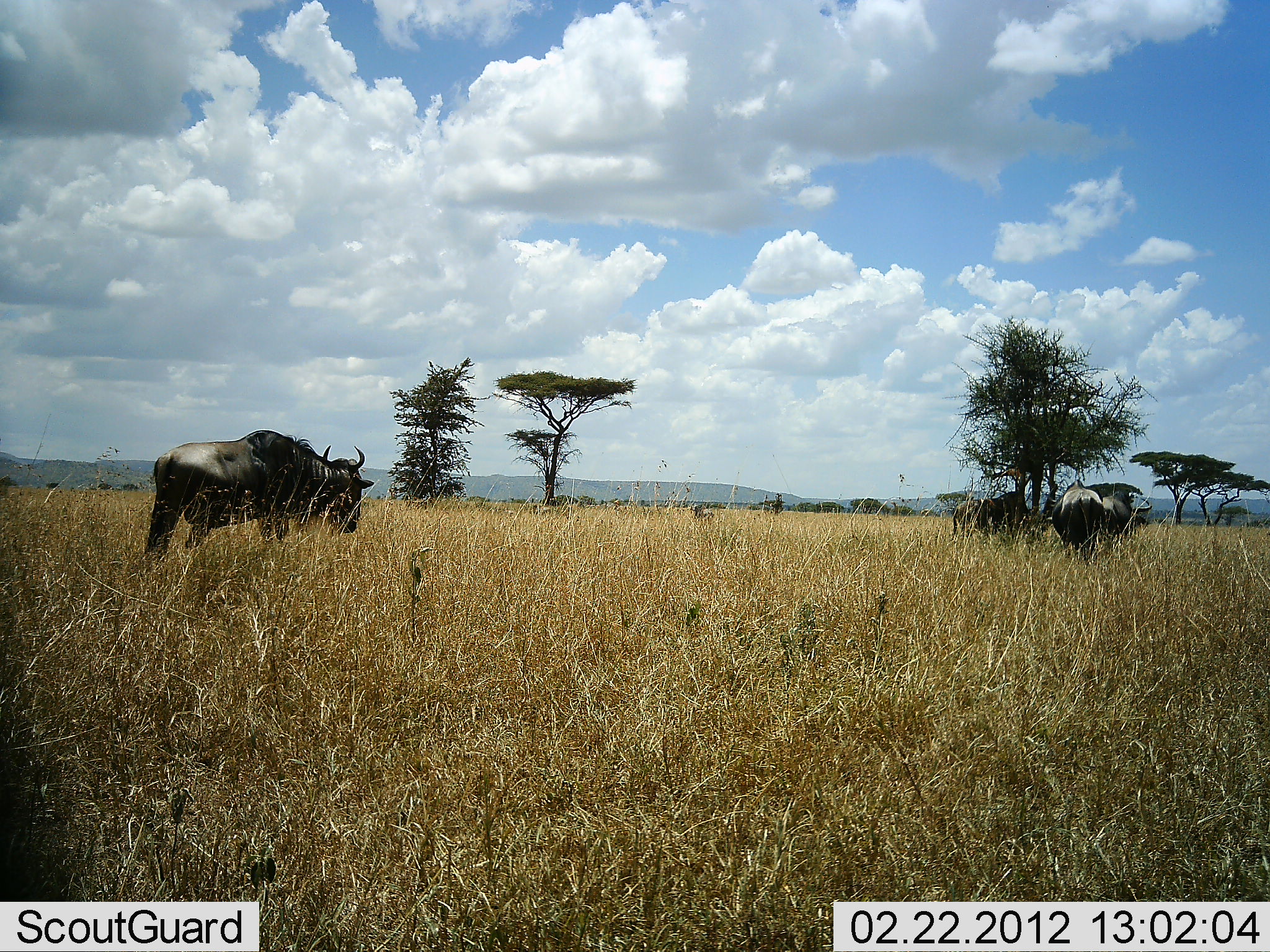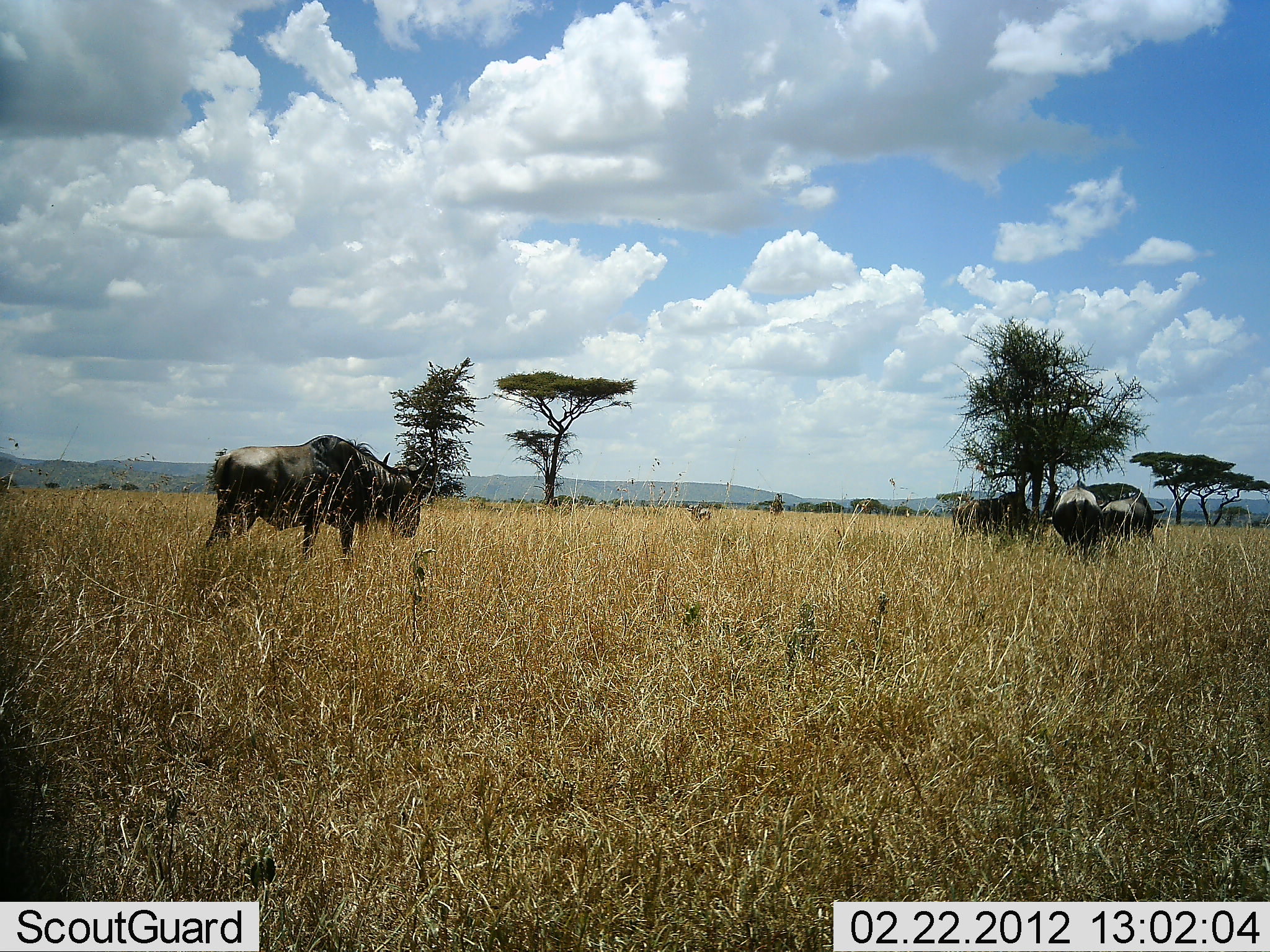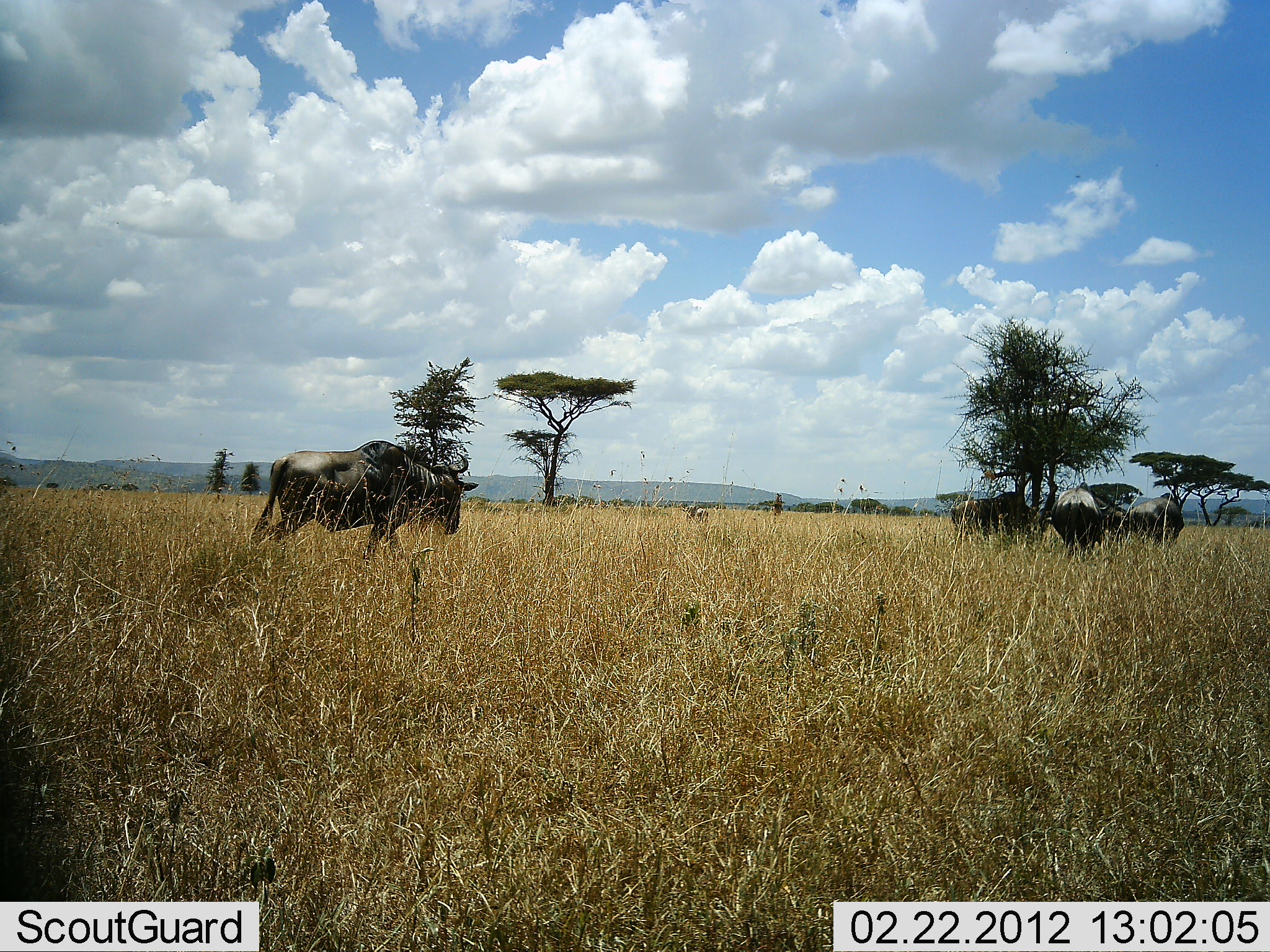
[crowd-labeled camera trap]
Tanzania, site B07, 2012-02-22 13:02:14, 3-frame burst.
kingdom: Animalia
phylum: Chordata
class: Mammalia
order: Artiodactyla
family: Bovidae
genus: Connochaetes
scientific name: Connochaetes taurinus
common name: blue wildebeest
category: wildebeest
Wildebeest (blue wildebeest) (Connochaetes taurinus), count 4. Behavior (volunteer vote fractions): standing 37%, resting 7%, moving 81%, interacting 4%. Young present (vote fraction): 0%. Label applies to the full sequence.